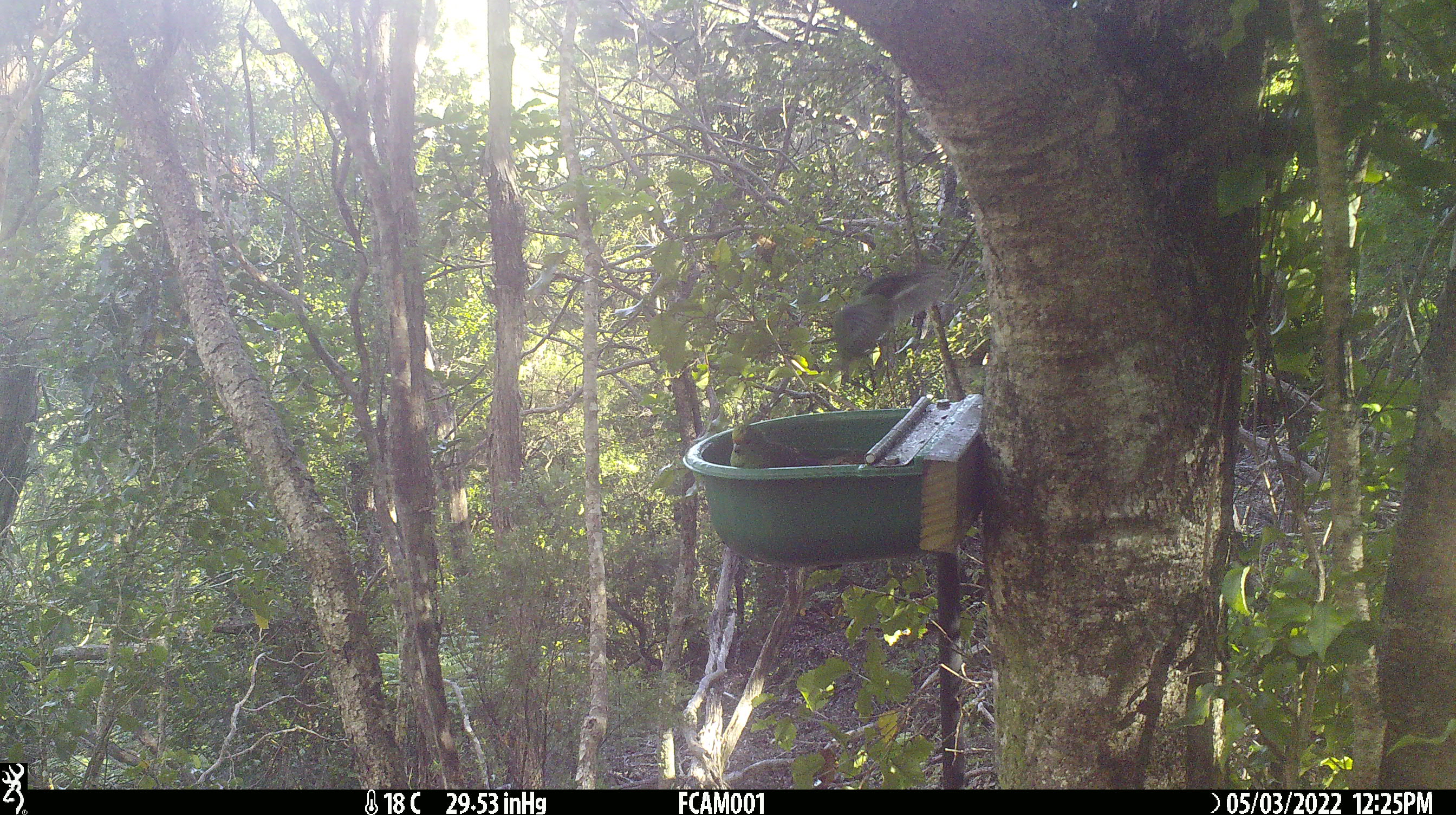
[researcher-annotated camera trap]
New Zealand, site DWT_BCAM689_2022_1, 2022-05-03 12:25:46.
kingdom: Animalia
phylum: Chordata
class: Aves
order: Psittaciformes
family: Psittaculidae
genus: Cyanoramphus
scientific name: Cyanoramphus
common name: parakeet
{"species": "parakeet (Cyanoramphus)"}